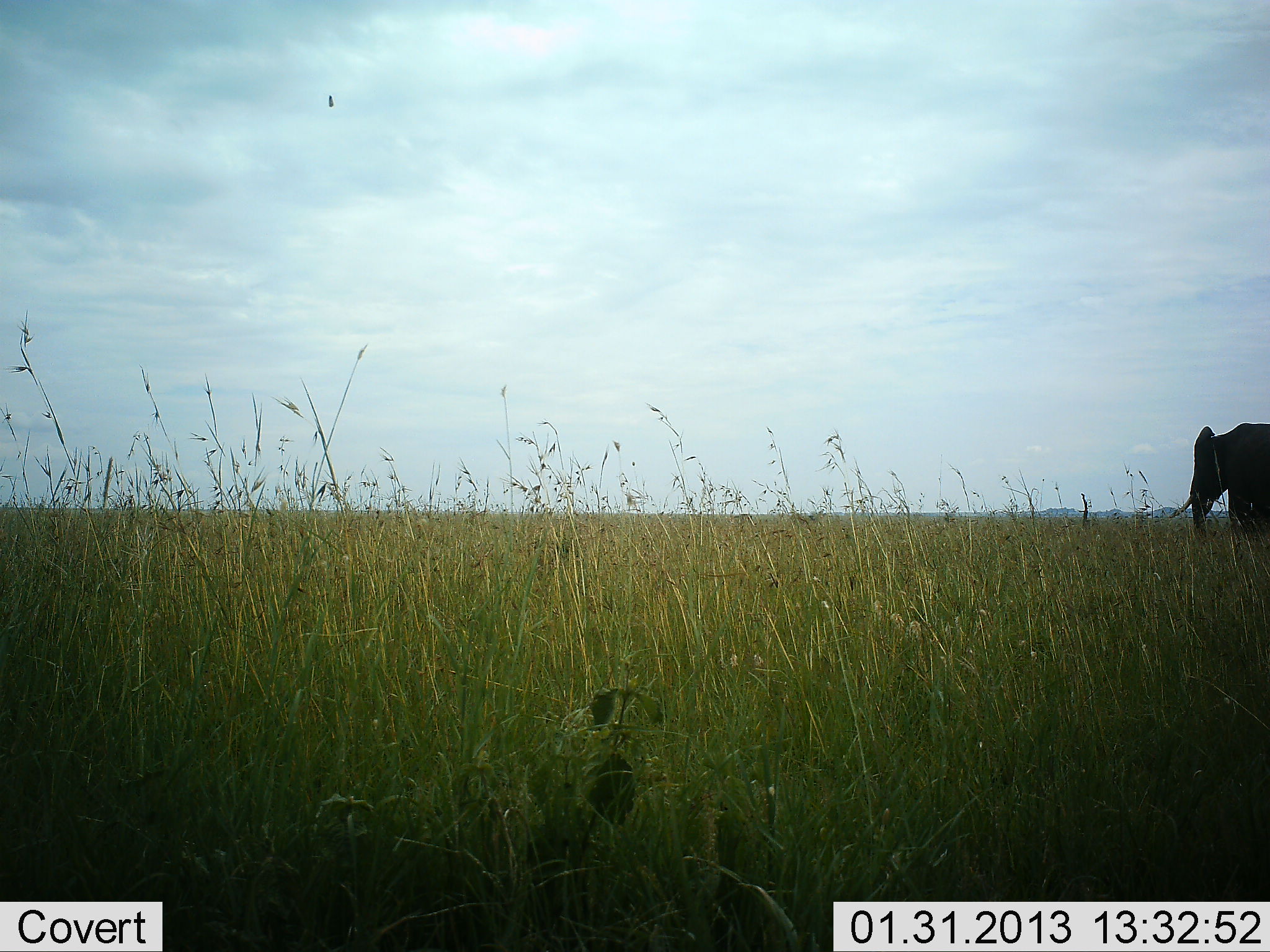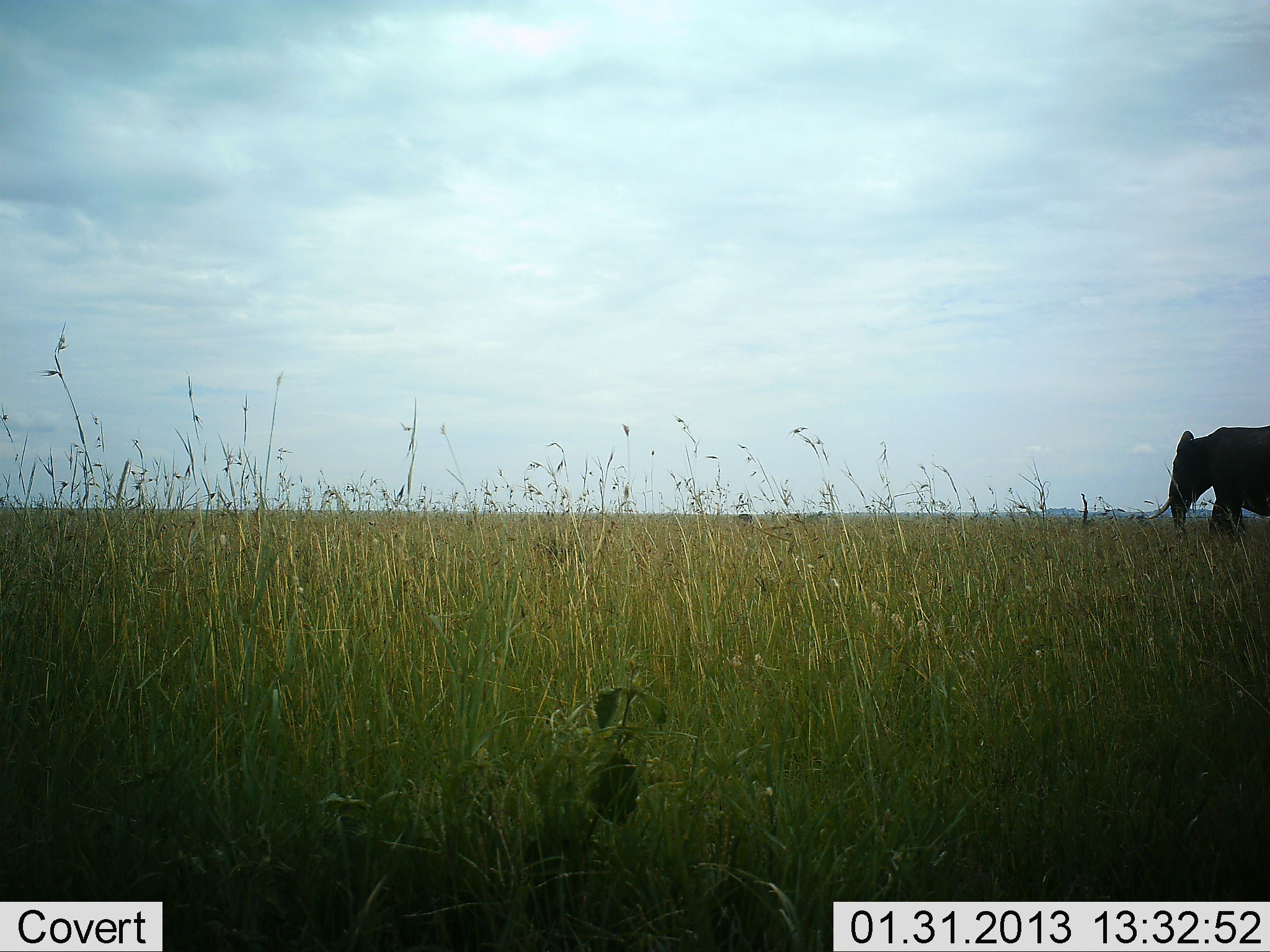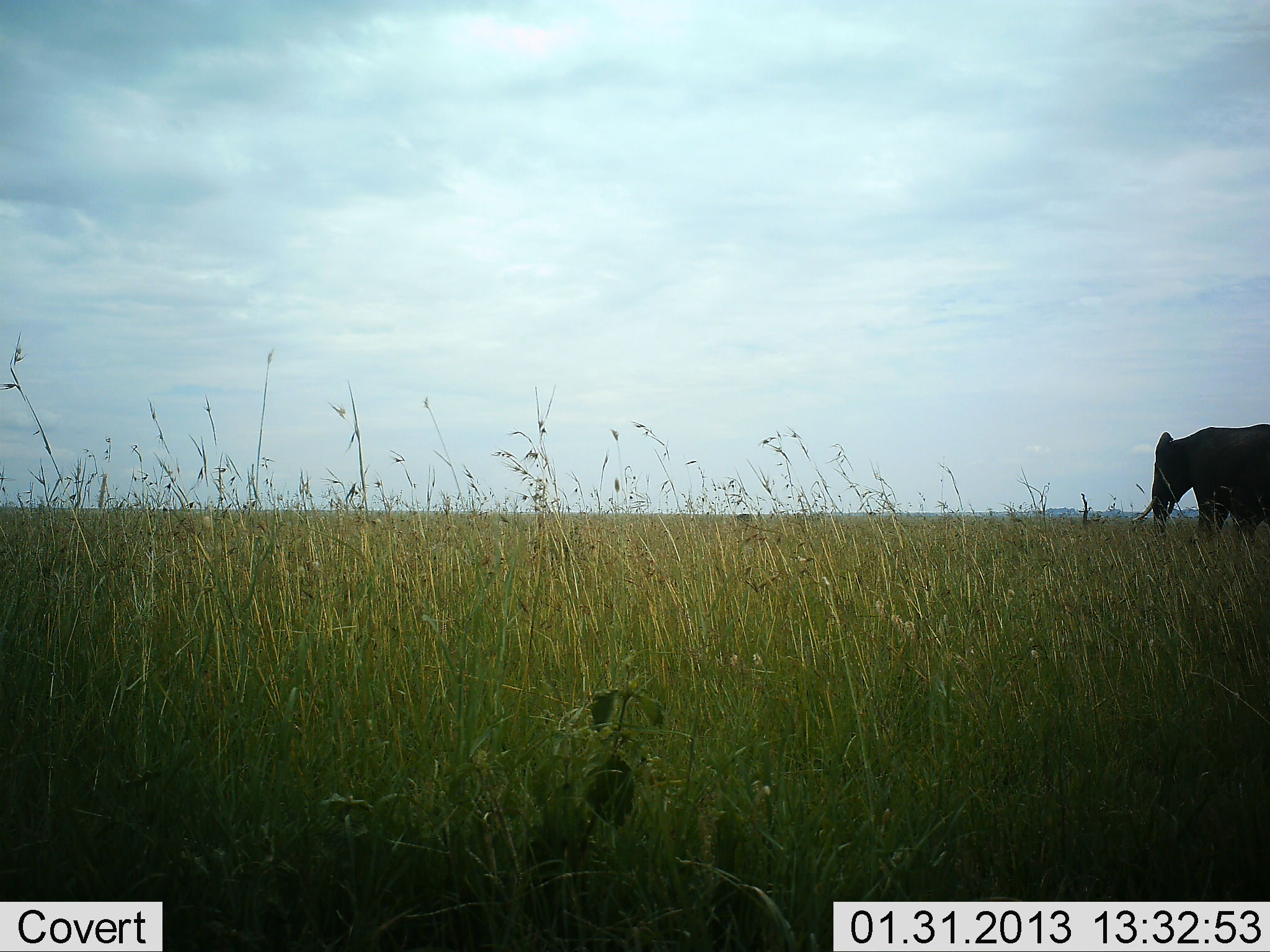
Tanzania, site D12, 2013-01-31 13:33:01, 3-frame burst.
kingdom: Animalia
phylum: Chordata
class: Mammalia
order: Proboscidea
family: Elephantidae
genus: Loxodonta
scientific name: Loxodonta africana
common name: african bush elephant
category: elephant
Elephant (african bush elephant) (Loxodonta africana), count 1. Behavior (volunteer vote fractions): standing 4%, resting 0%, moving 96%, interacting 0%. Young present (vote fraction): 0%. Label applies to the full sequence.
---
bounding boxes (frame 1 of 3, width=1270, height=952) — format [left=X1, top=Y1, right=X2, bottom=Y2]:
animal: [left=1168, top=422, right=1270, bottom=529]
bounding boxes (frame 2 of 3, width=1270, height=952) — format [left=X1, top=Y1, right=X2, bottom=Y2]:
animal: [left=1146, top=423, right=1270, bottom=534]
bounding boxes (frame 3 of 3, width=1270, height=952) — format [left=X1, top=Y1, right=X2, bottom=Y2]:
animal: [left=1132, top=423, right=1269, bottom=537]